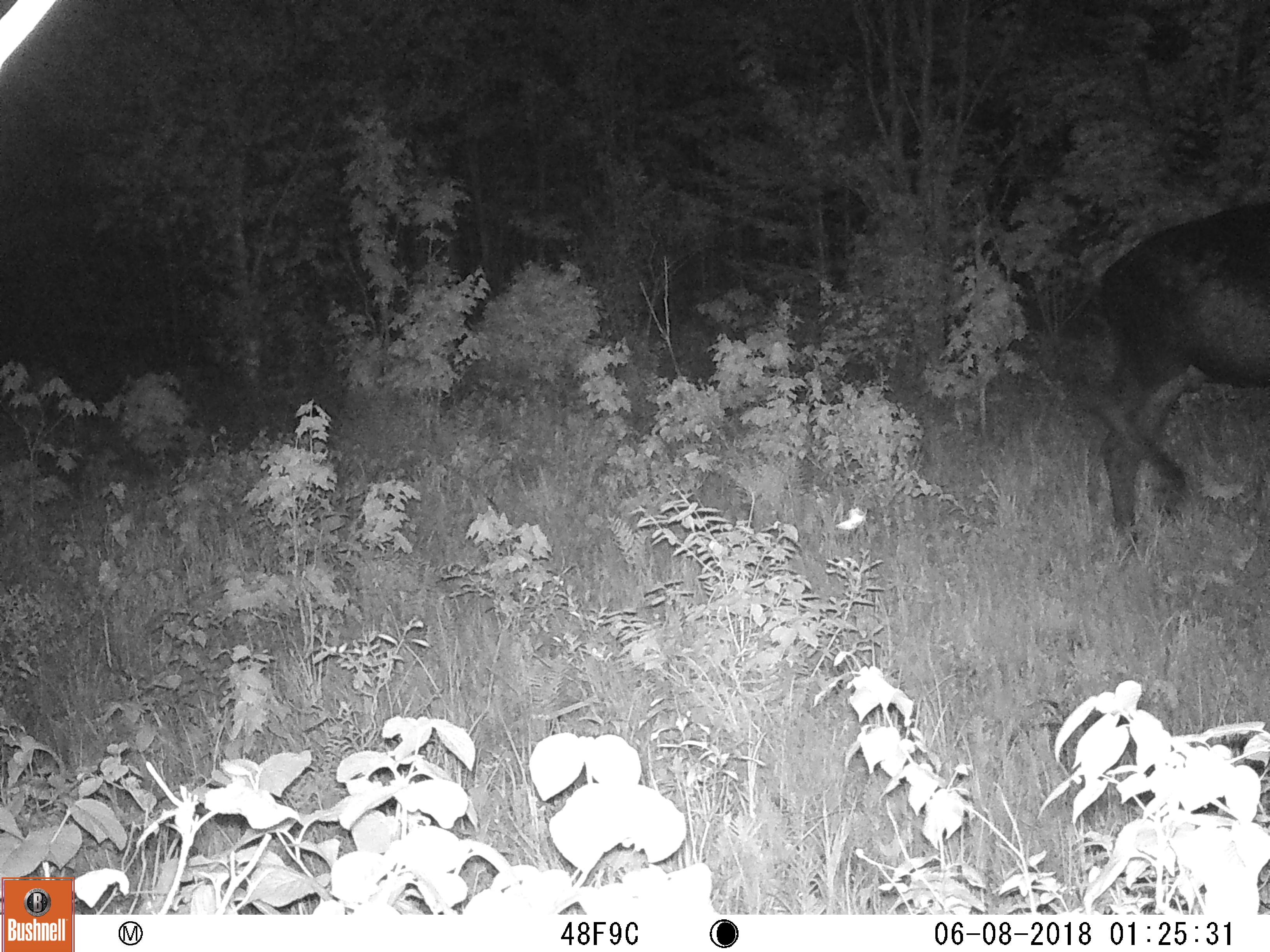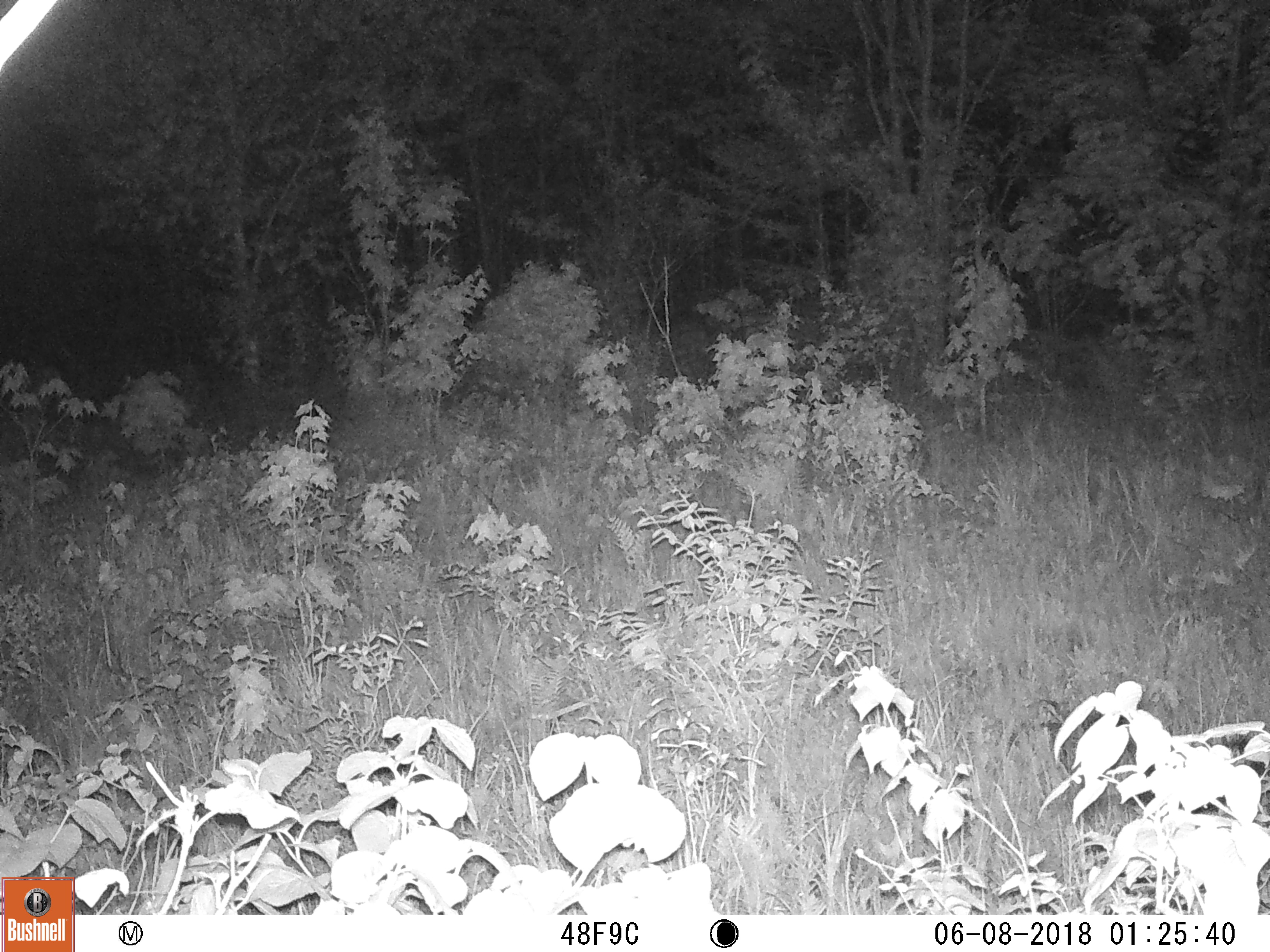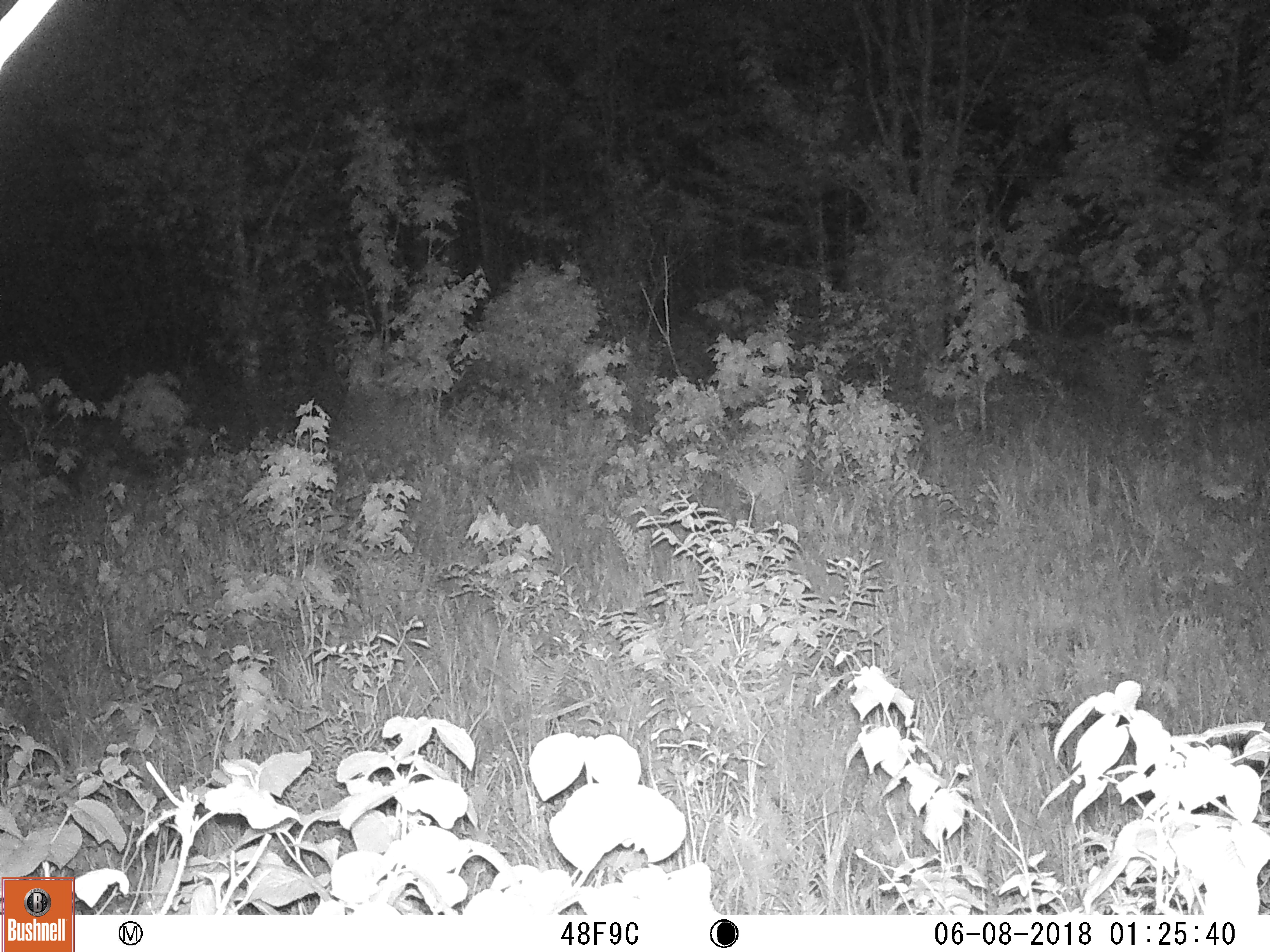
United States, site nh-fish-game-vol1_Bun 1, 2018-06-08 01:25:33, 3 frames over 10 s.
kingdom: Animalia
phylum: Chordata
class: Mammalia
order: Artiodactyla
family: Cervidae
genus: Alces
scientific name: Alces alces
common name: moose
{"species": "moose (Alces alces)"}